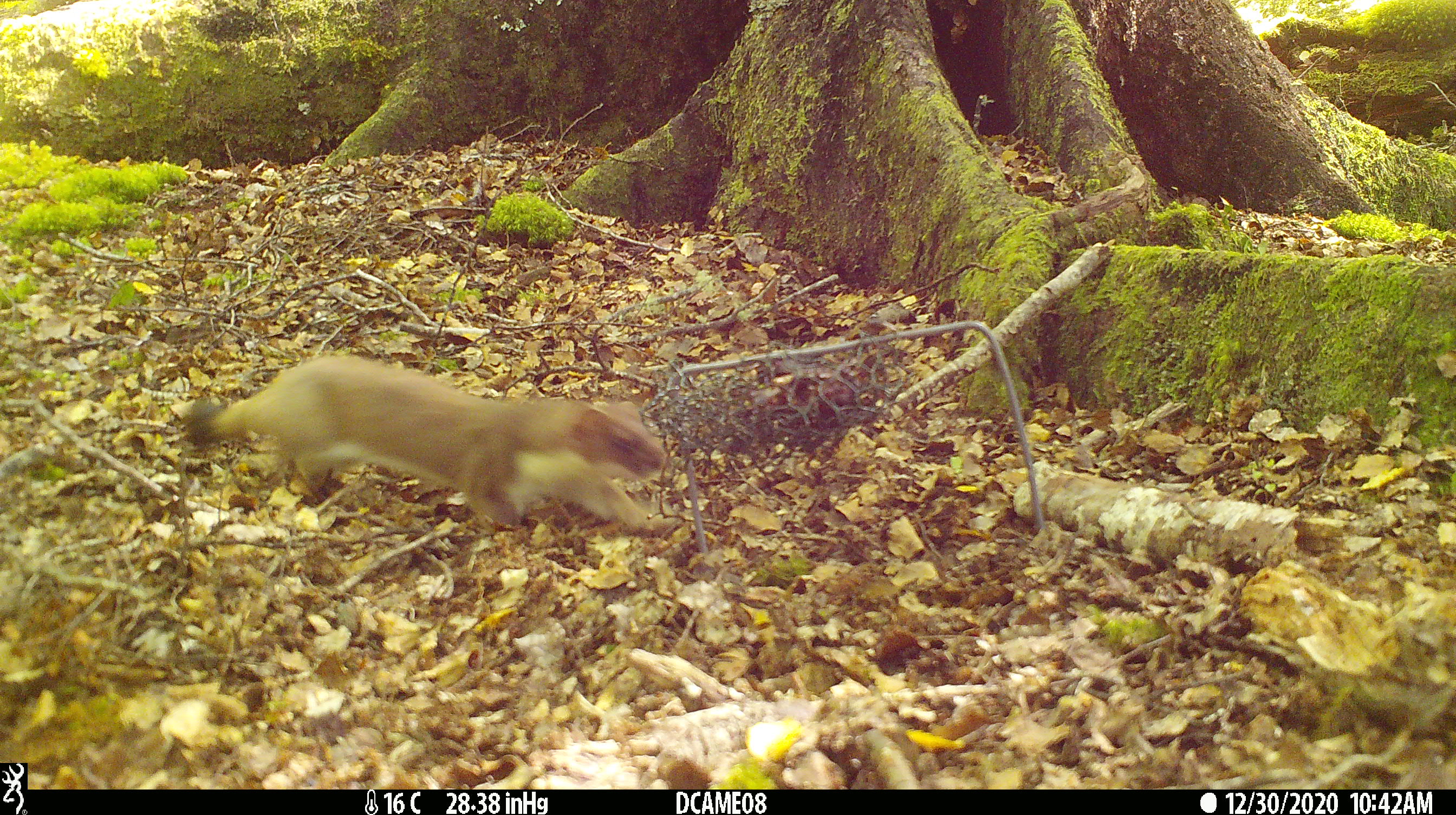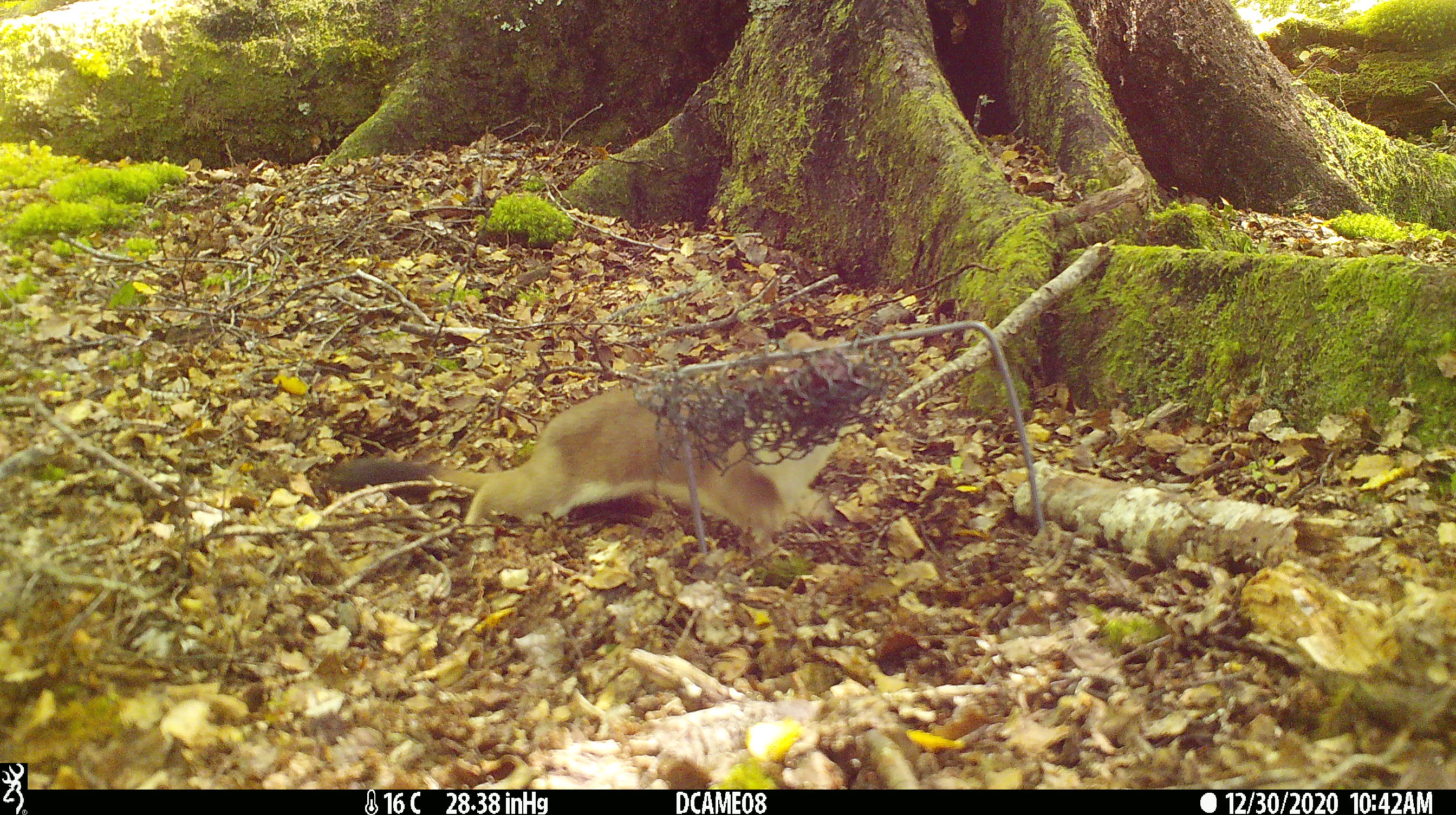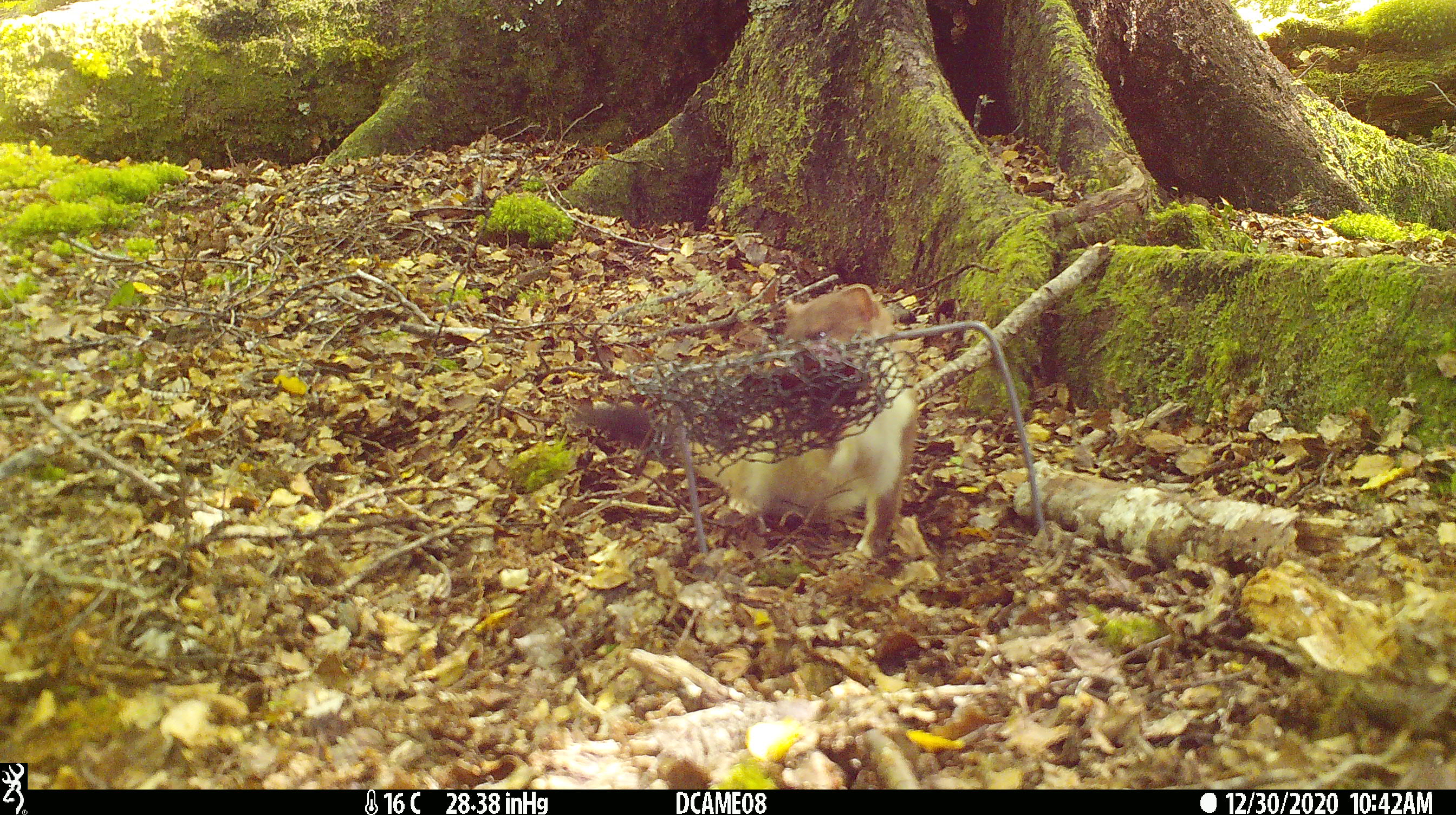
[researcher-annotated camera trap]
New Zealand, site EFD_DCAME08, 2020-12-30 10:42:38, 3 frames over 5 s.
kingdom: Animalia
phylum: Chordata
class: Mammalia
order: Carnivora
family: Mustelidae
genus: Mustela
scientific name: Mustela erminea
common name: stoat